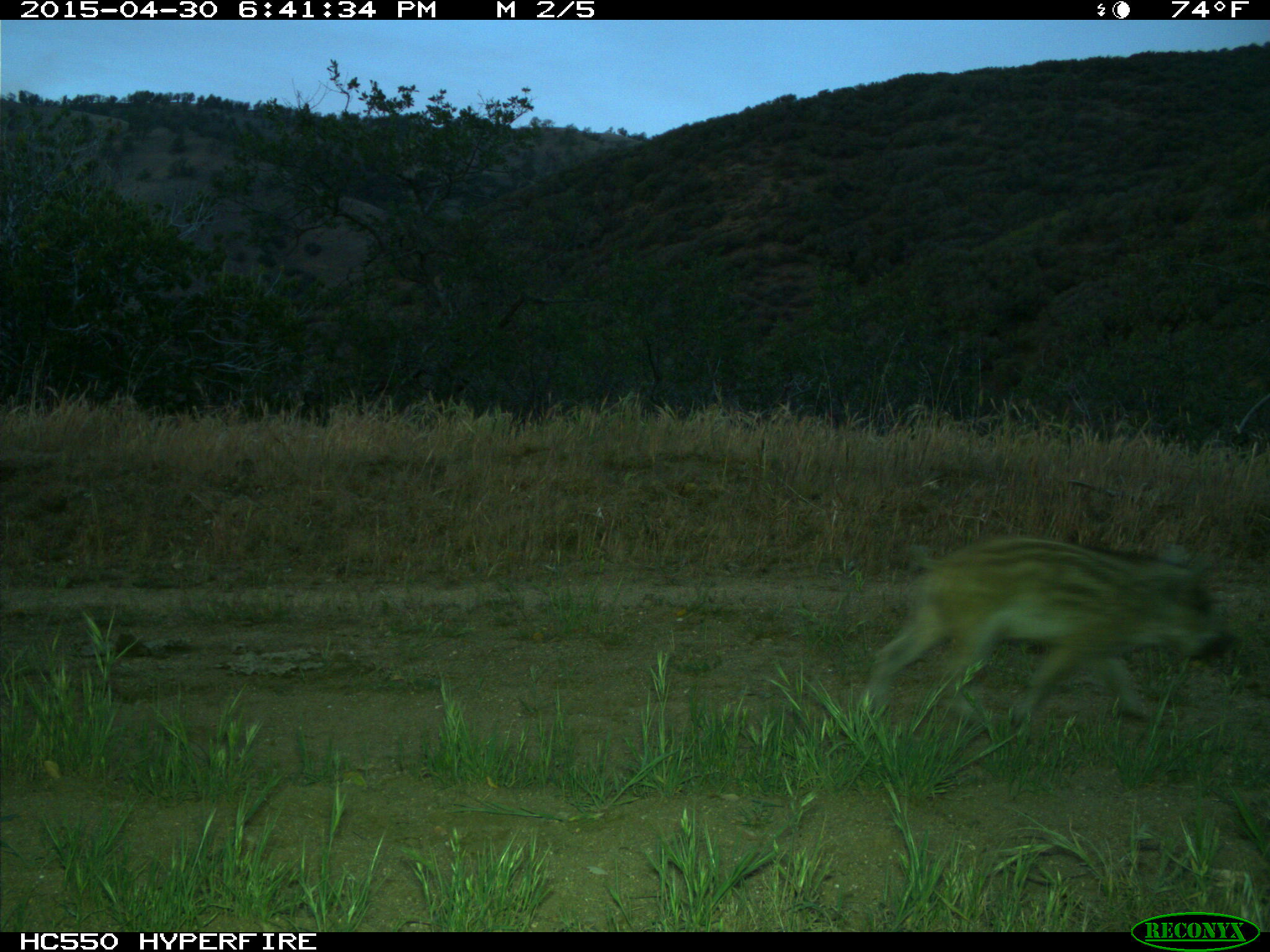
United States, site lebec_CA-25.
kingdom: Animalia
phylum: Chordata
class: Mammalia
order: Artiodactyla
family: Suidae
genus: Sus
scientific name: Sus scrofa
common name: wild boar